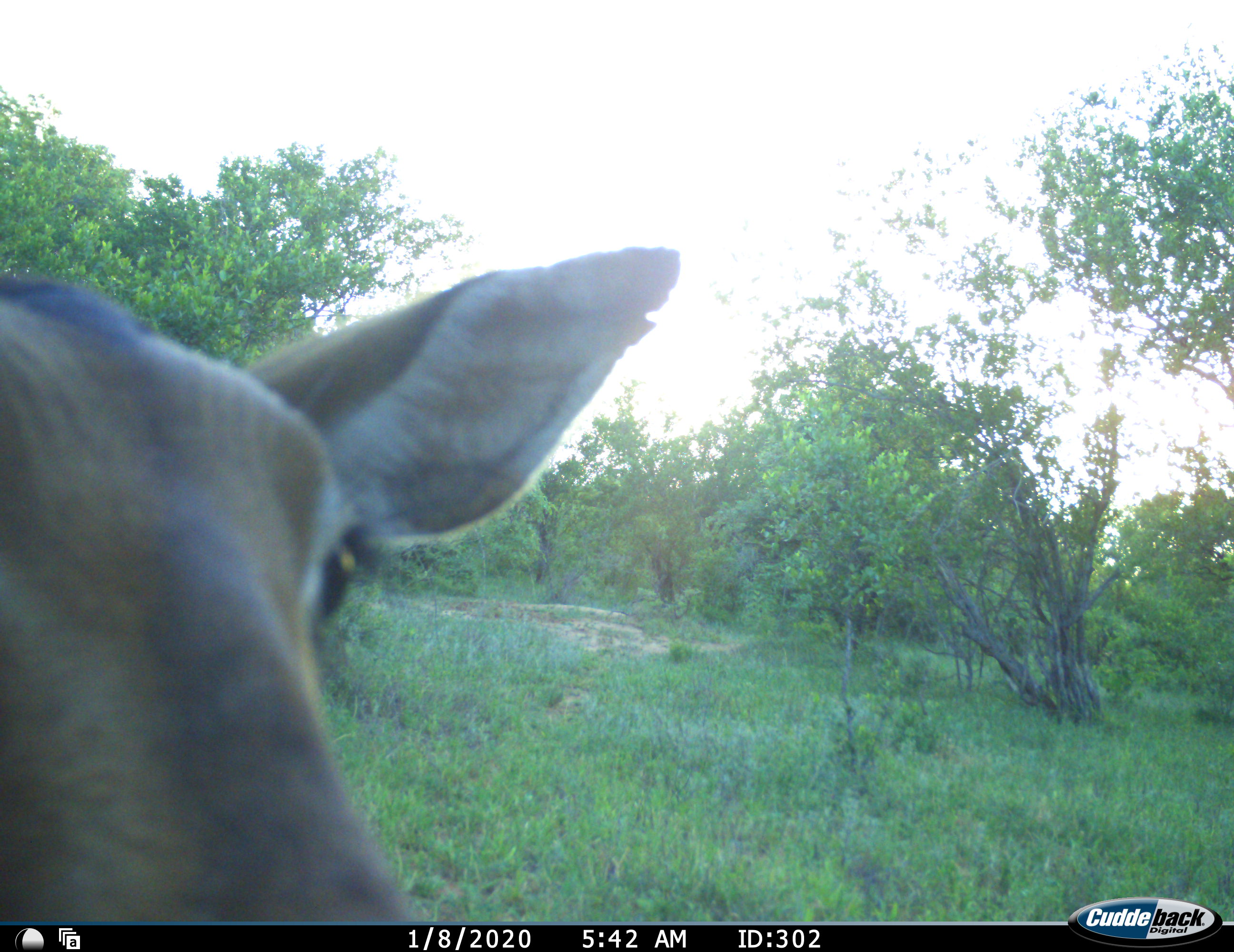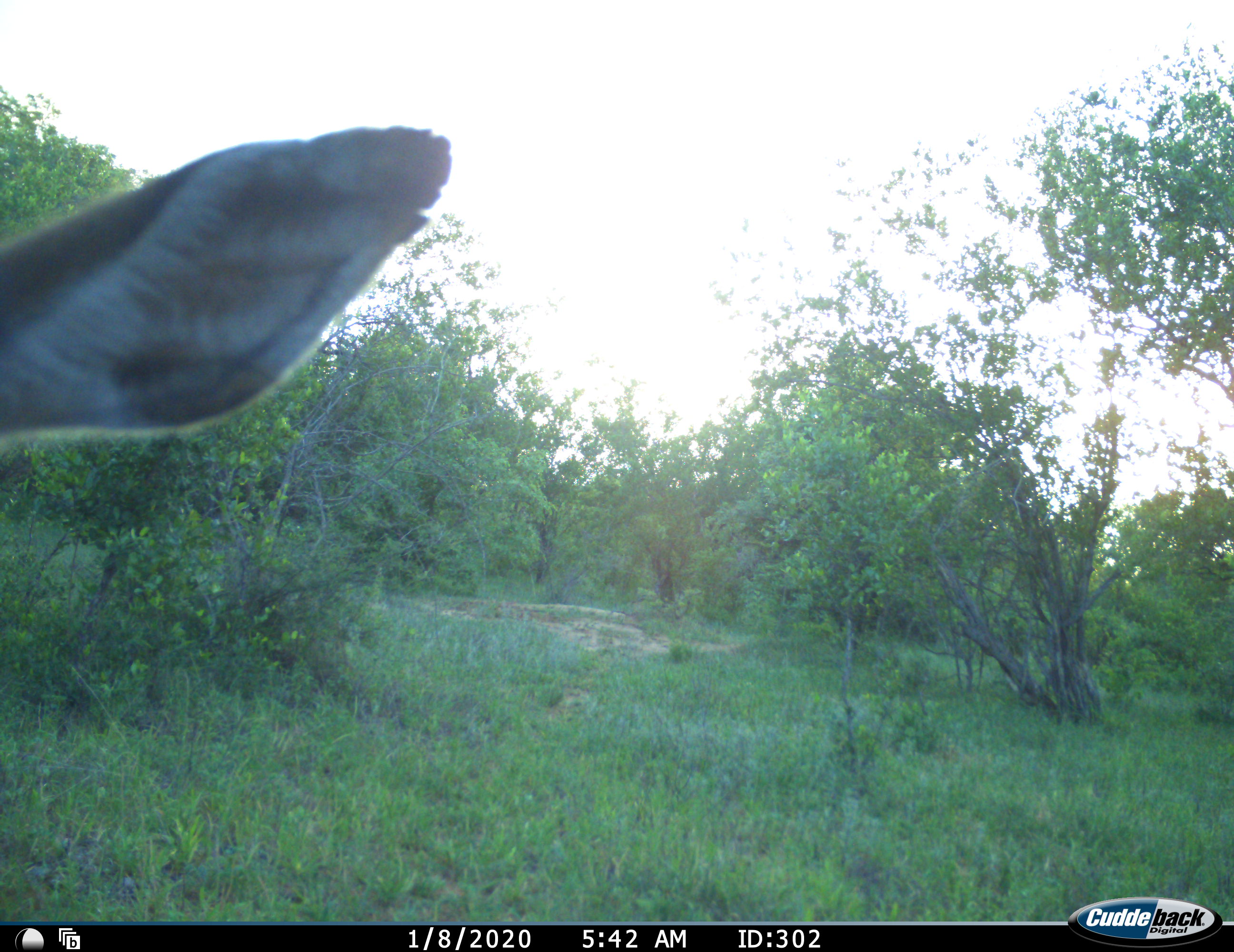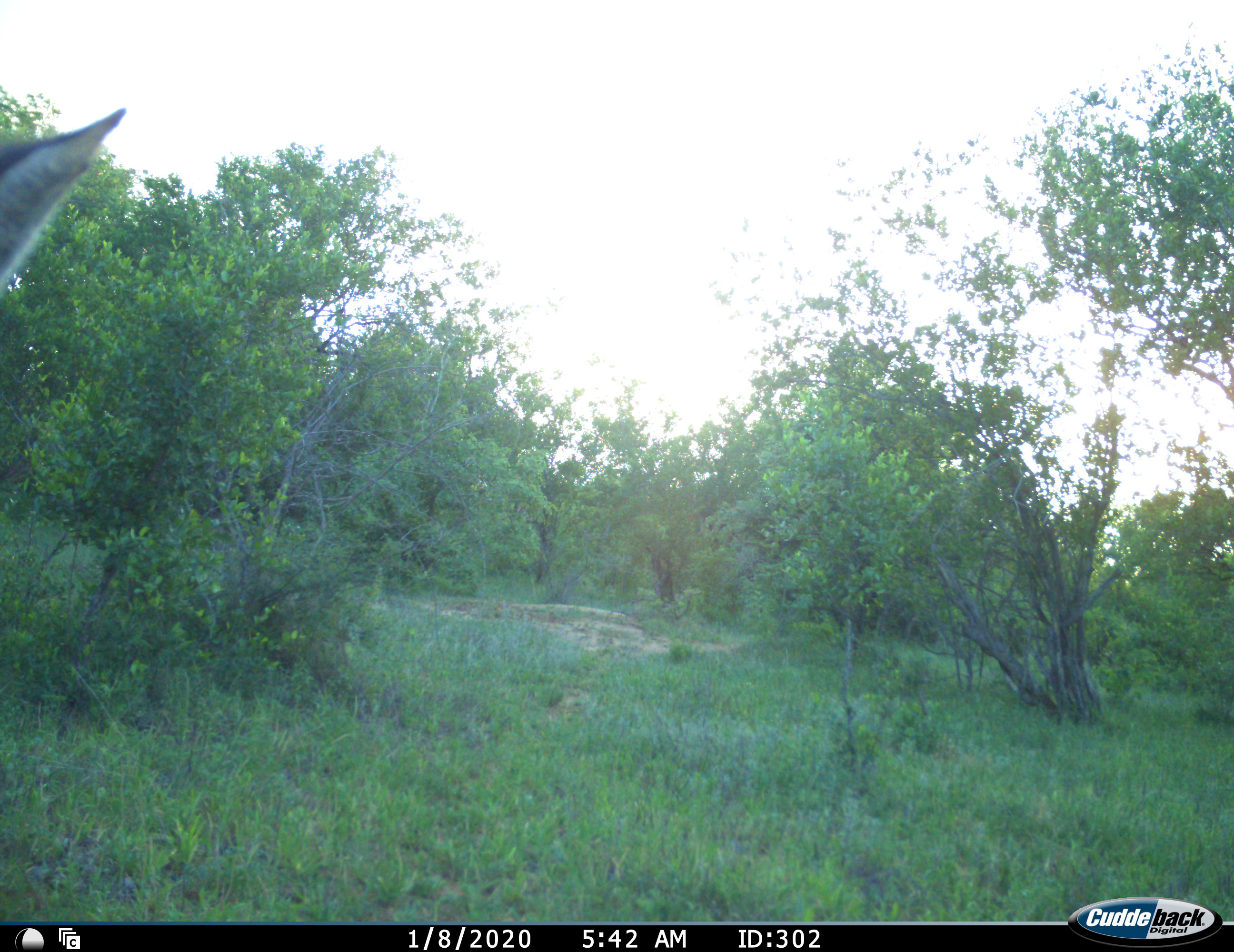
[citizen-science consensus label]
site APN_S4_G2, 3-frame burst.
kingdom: Animalia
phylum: Chordata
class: Mammalia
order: Artiodactyla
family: Bovidae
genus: Aepyceros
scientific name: Aepyceros melampus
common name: impala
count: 1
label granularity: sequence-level